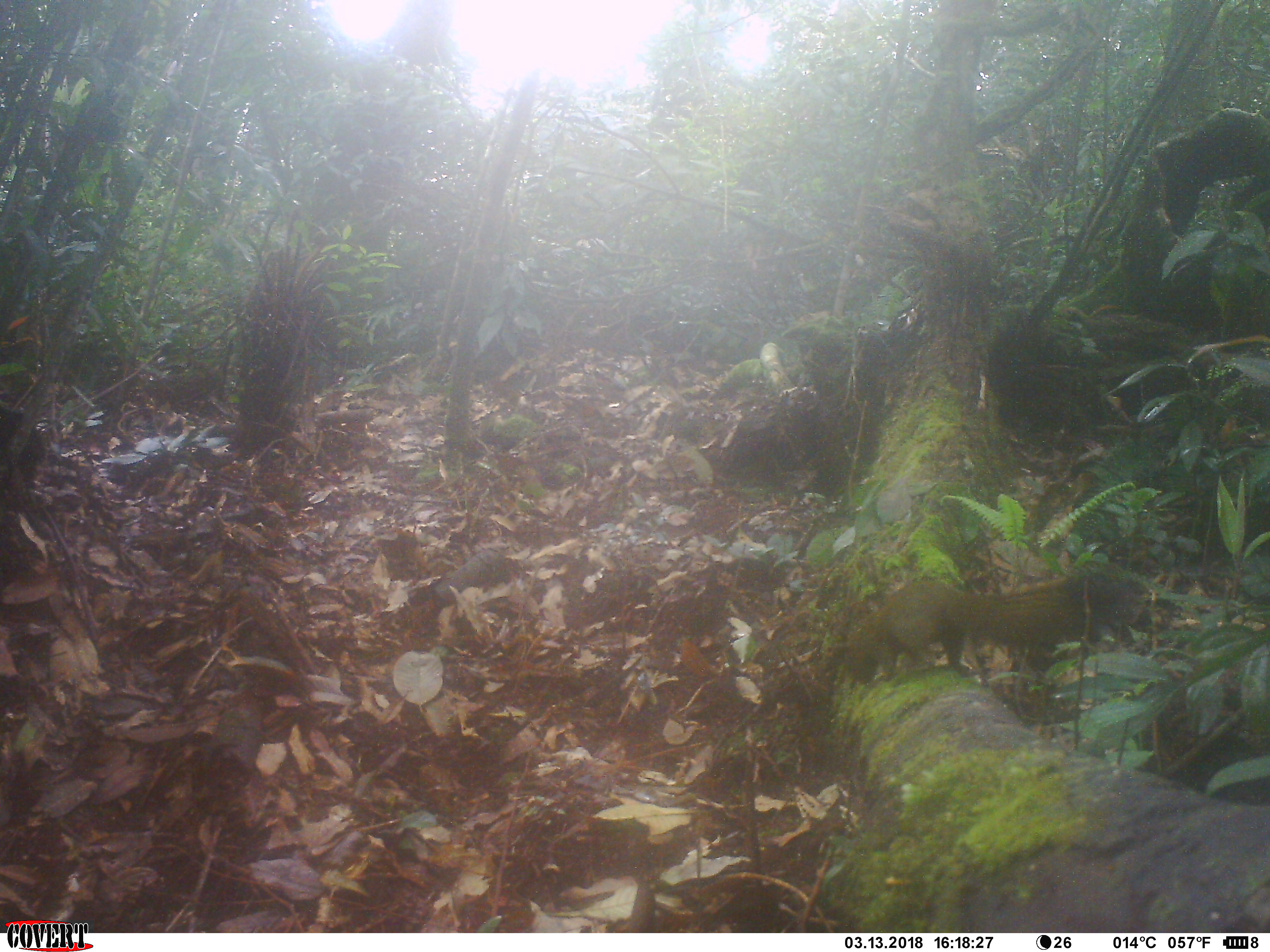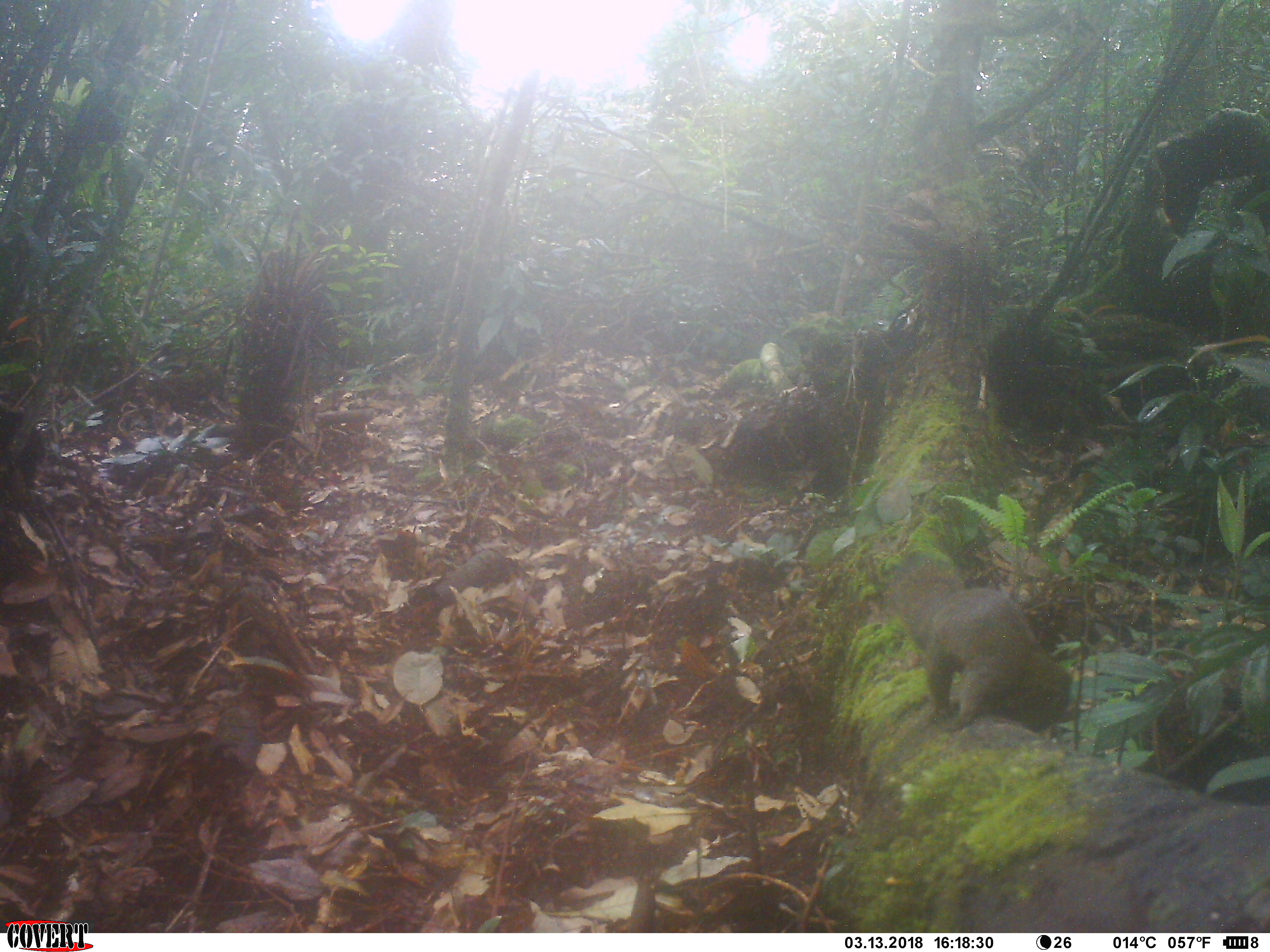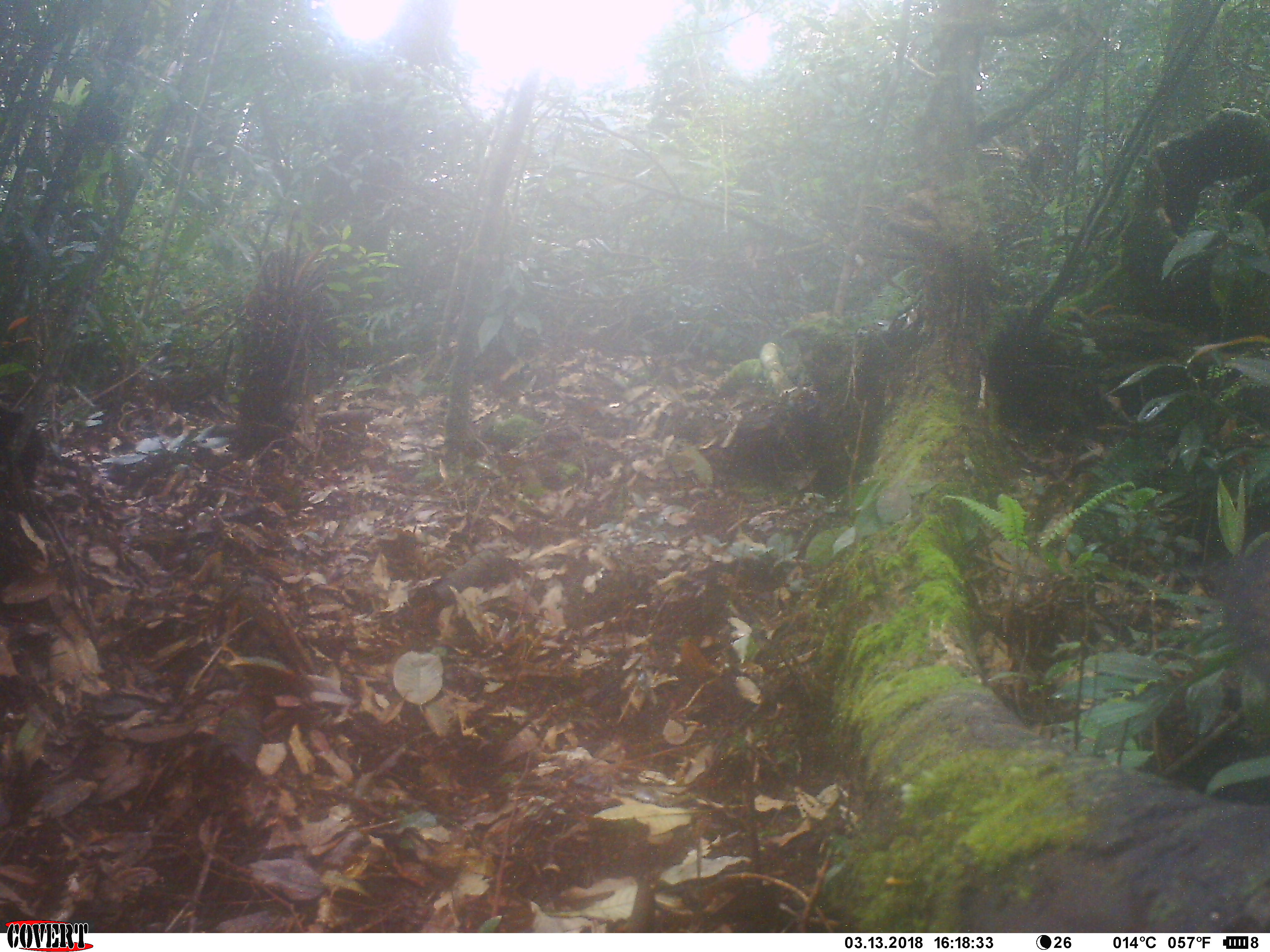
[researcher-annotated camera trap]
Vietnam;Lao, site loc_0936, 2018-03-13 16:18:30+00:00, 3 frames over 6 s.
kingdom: Animalia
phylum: Chordata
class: Mammalia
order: Rodentia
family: Sciuridae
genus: Sciurus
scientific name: Sciurus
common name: squirrel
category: unidentified squirrel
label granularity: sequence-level